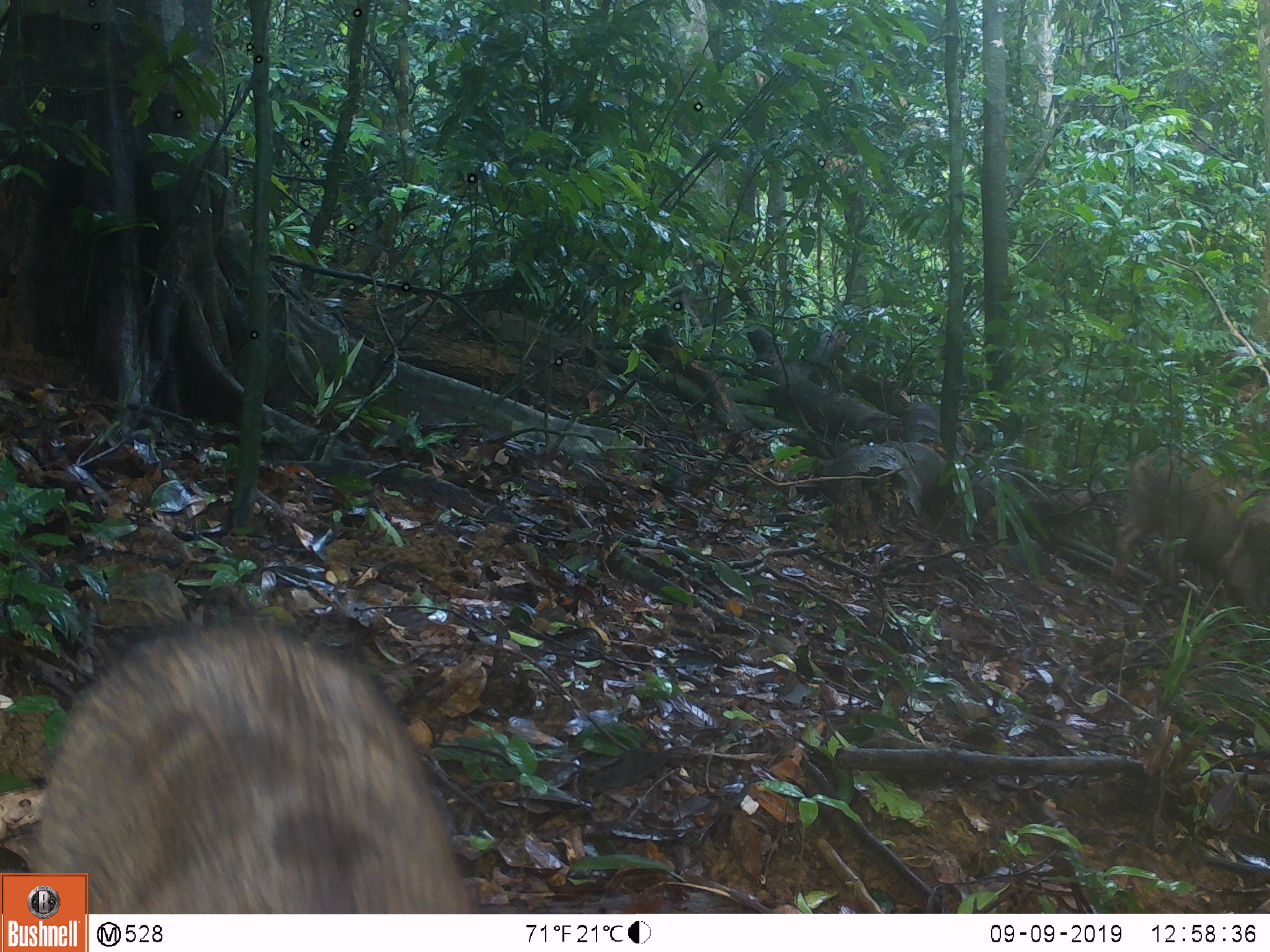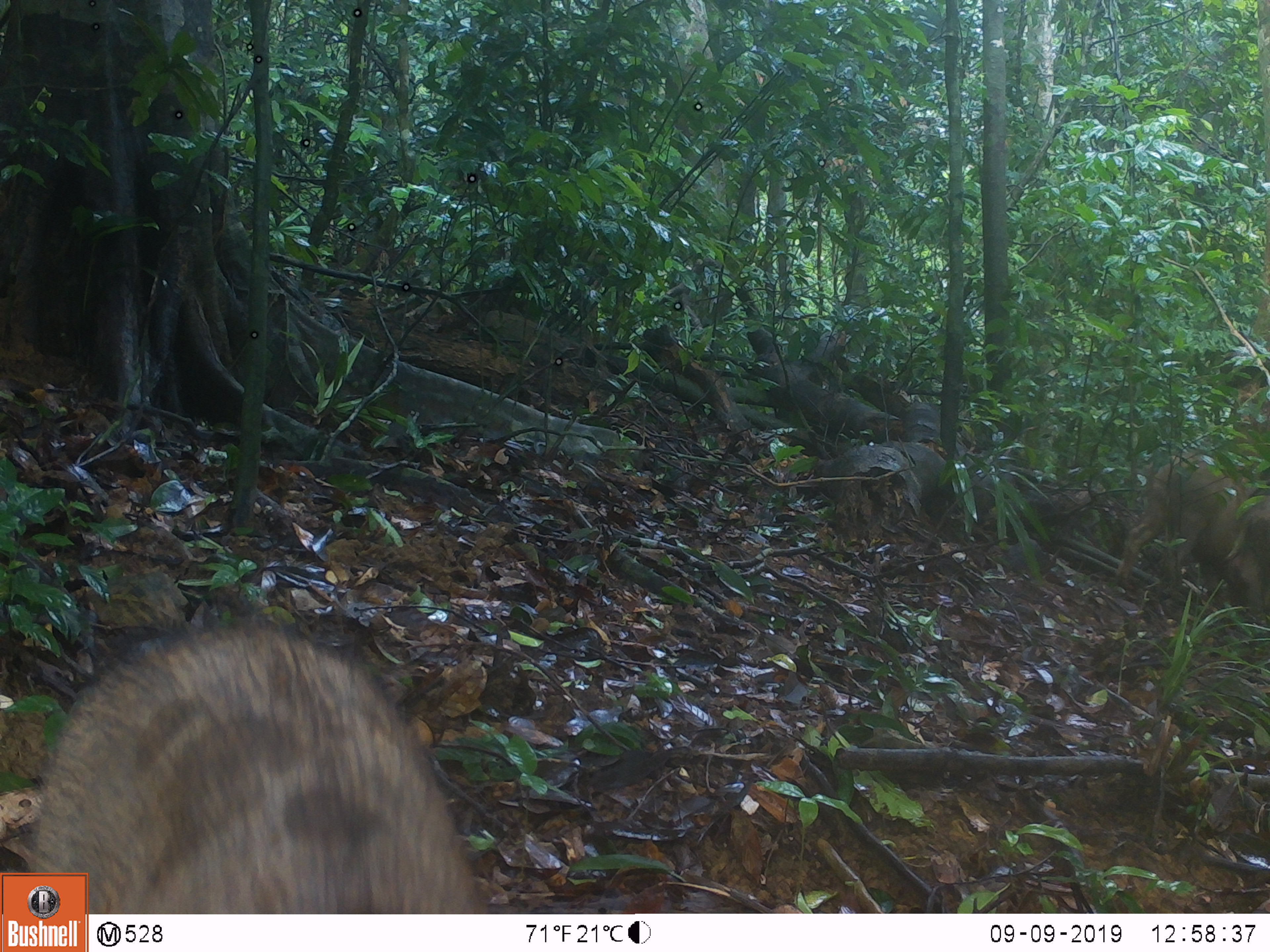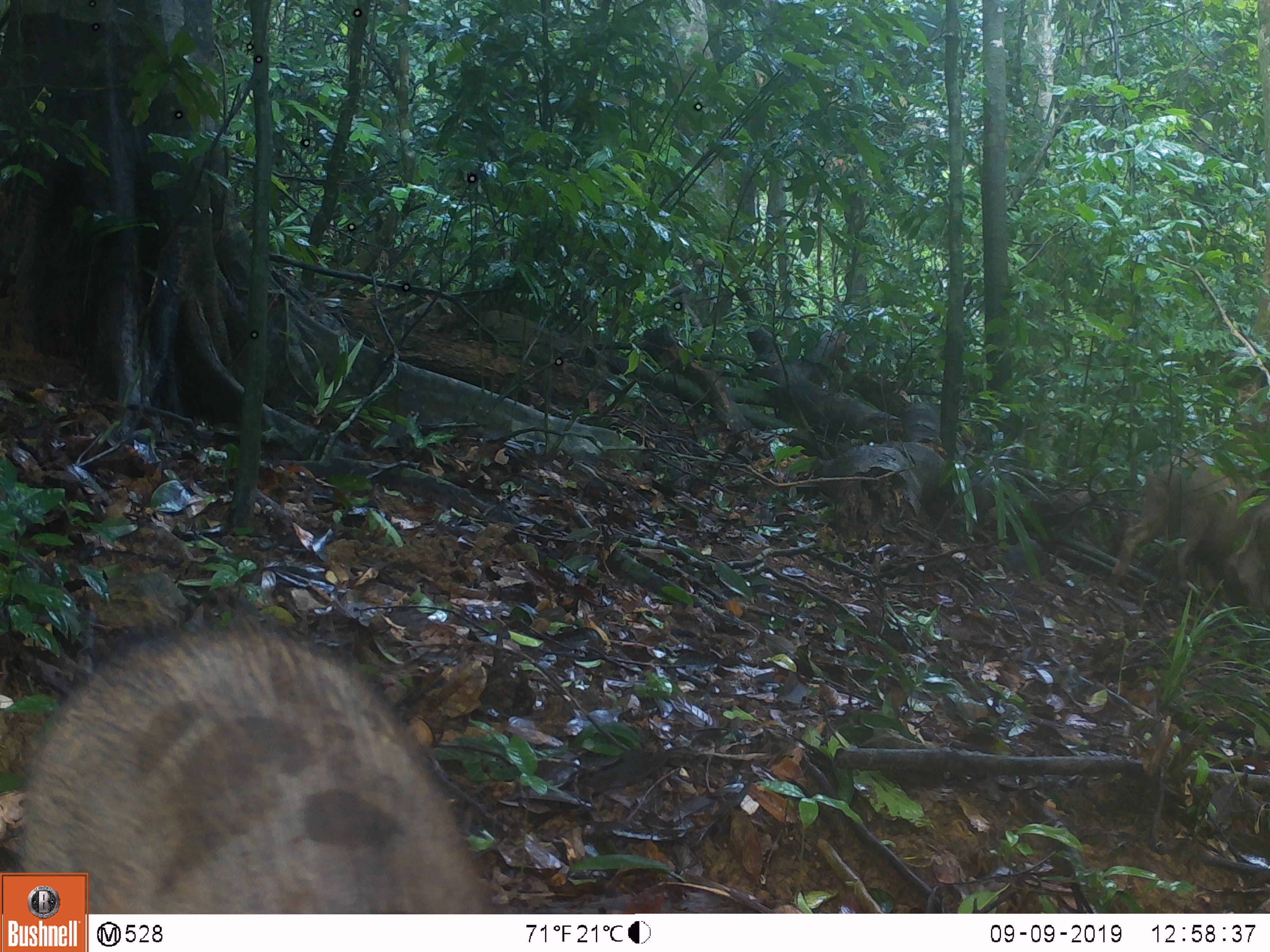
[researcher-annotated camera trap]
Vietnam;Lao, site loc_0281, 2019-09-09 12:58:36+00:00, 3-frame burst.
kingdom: Animalia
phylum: Chordata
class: Mammalia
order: Artiodactyla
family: Suidae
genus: Sus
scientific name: Sus scrofa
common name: eurasian wild pig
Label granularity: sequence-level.